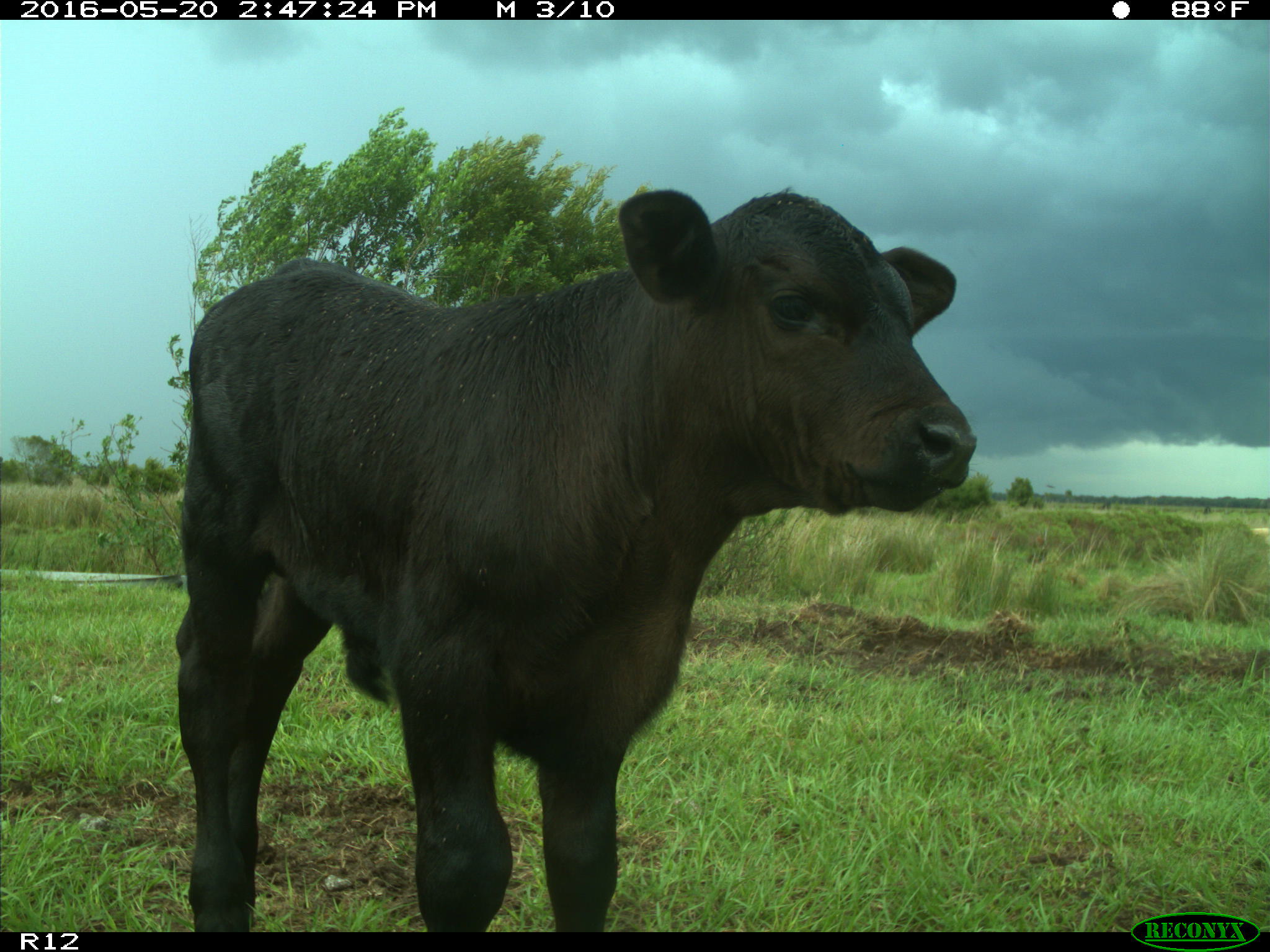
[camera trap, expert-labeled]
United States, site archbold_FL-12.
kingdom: Animalia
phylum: Chordata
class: Mammalia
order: Artiodactyla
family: Bovidae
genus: Bos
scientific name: Bos taurus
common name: domestic cow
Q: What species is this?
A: Bos taurus (domestic cow).